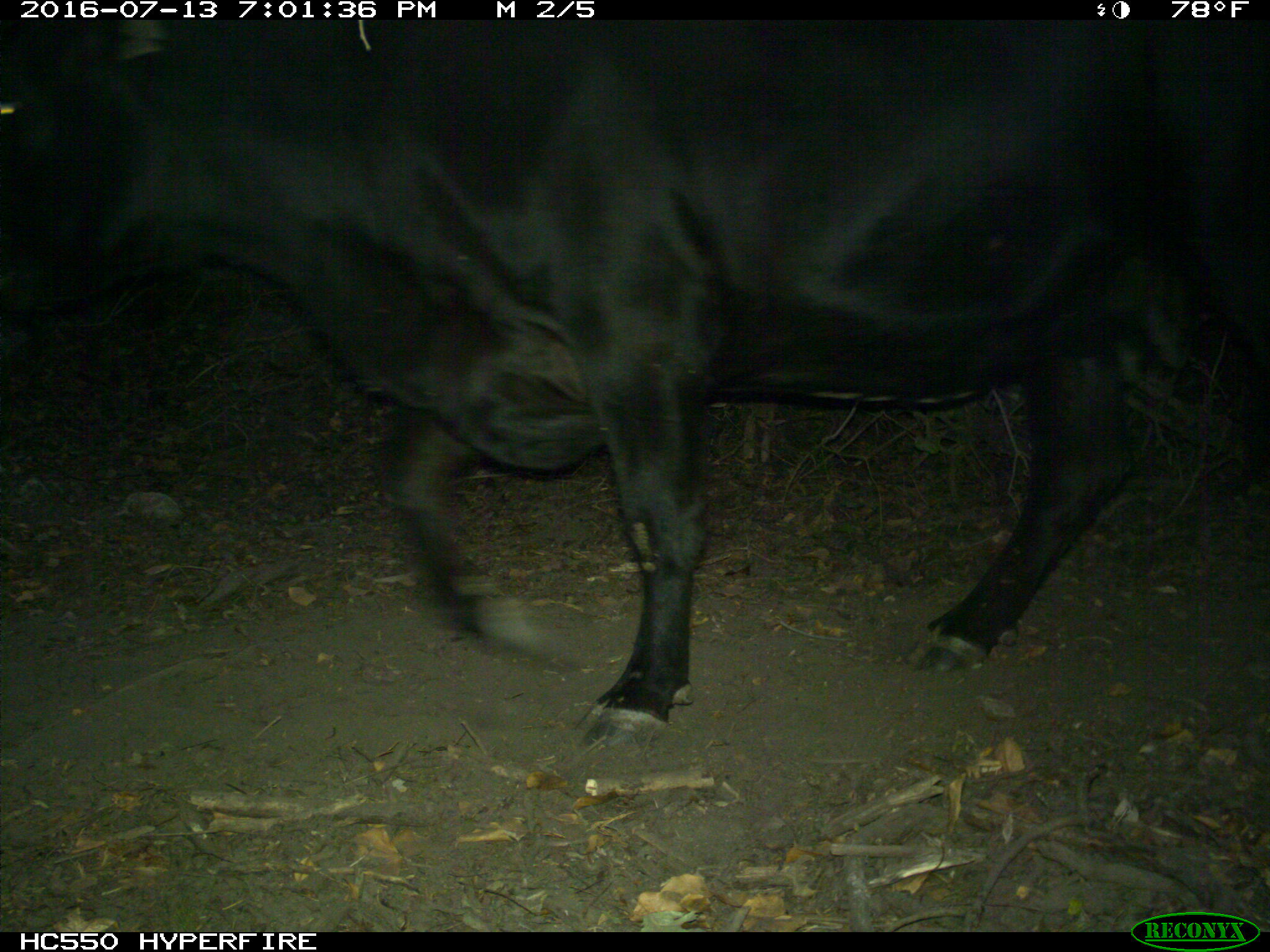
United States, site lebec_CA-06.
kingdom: Animalia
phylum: Chordata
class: Mammalia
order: Artiodactyla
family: Bovidae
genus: Bos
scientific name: Bos taurus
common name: domestic cow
Bos taurus (domestic cow).